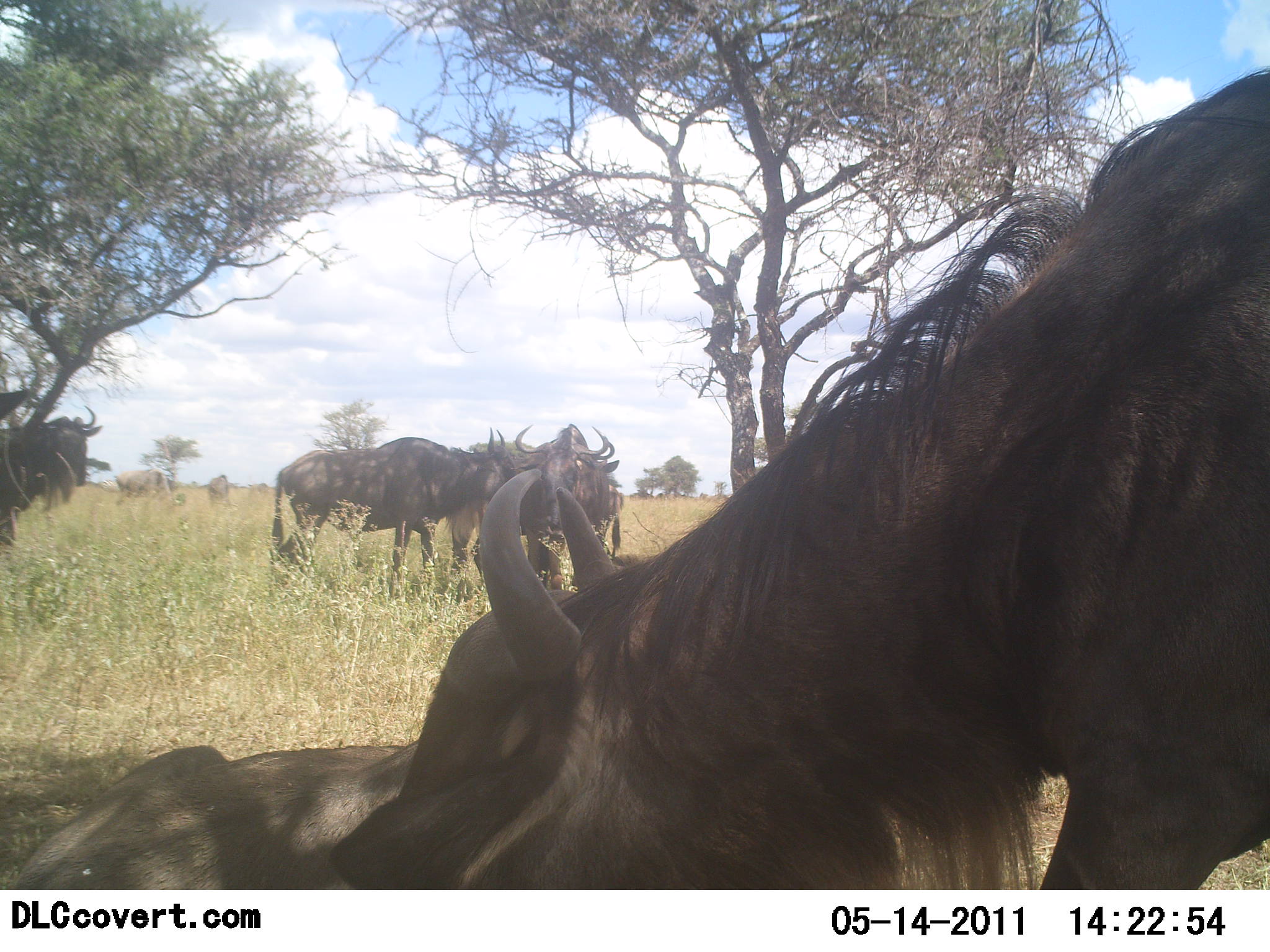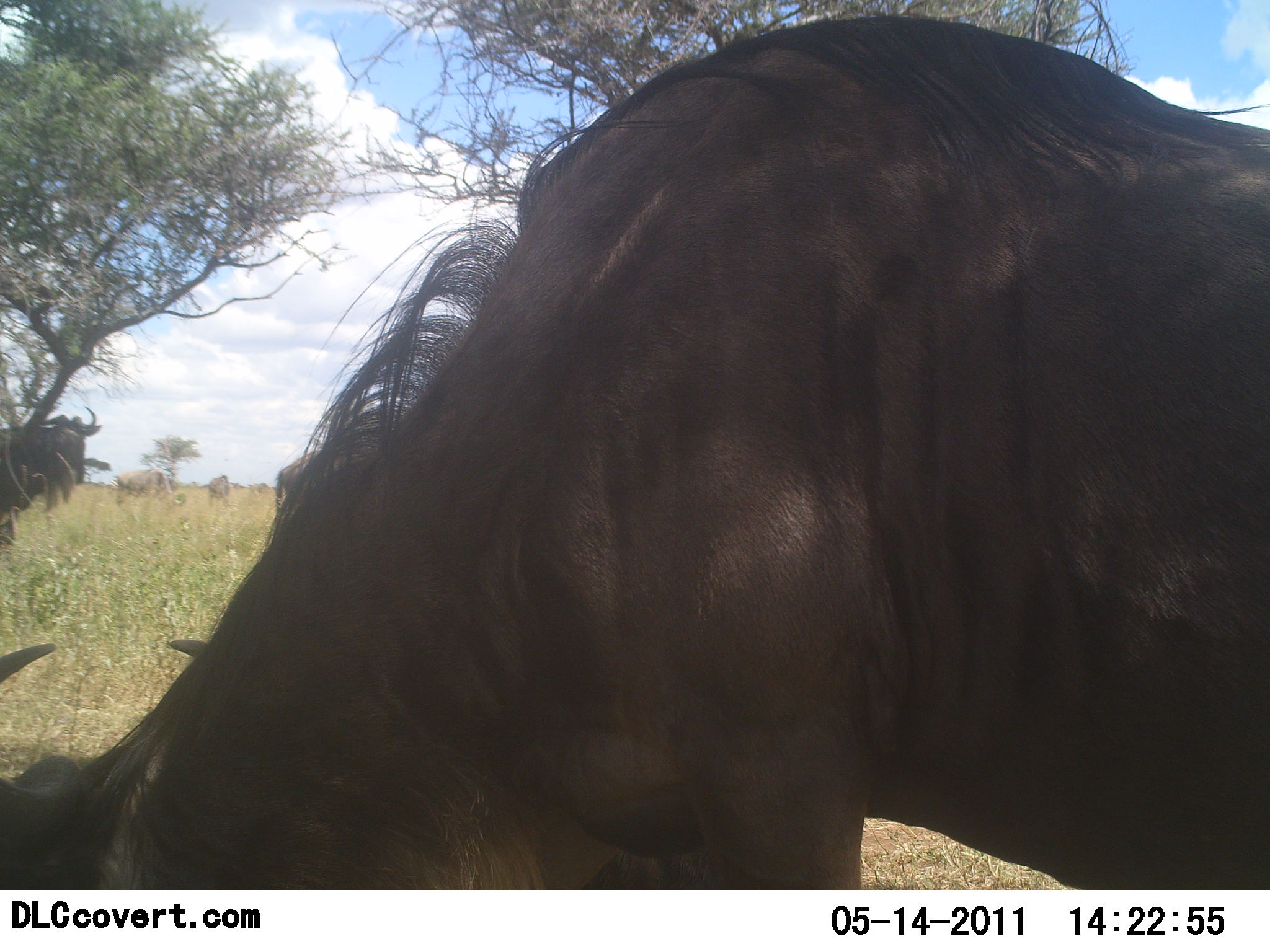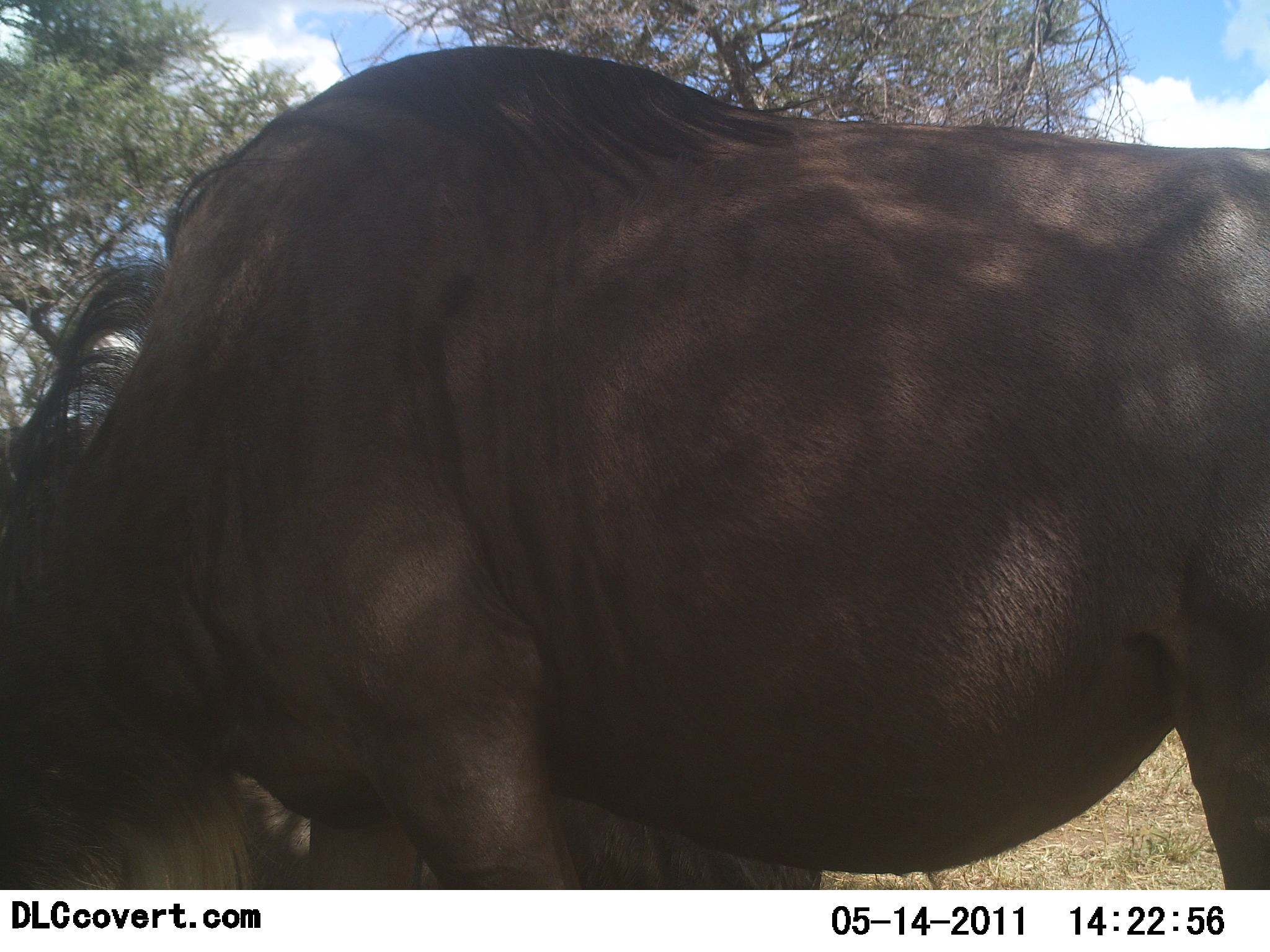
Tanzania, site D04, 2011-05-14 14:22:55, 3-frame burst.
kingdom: Animalia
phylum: Chordata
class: Mammalia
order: Artiodactyla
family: Bovidae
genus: Connochaetes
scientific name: Connochaetes taurinus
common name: blue wildebeest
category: wildebeest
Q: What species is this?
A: Wildebeest (blue wildebeest) (Connochaetes taurinus).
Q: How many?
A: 7.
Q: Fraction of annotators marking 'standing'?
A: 64%.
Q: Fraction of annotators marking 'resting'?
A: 45%.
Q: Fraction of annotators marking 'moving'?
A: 36%.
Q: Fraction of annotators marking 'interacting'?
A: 18%.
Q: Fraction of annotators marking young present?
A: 0%.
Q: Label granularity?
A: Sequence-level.